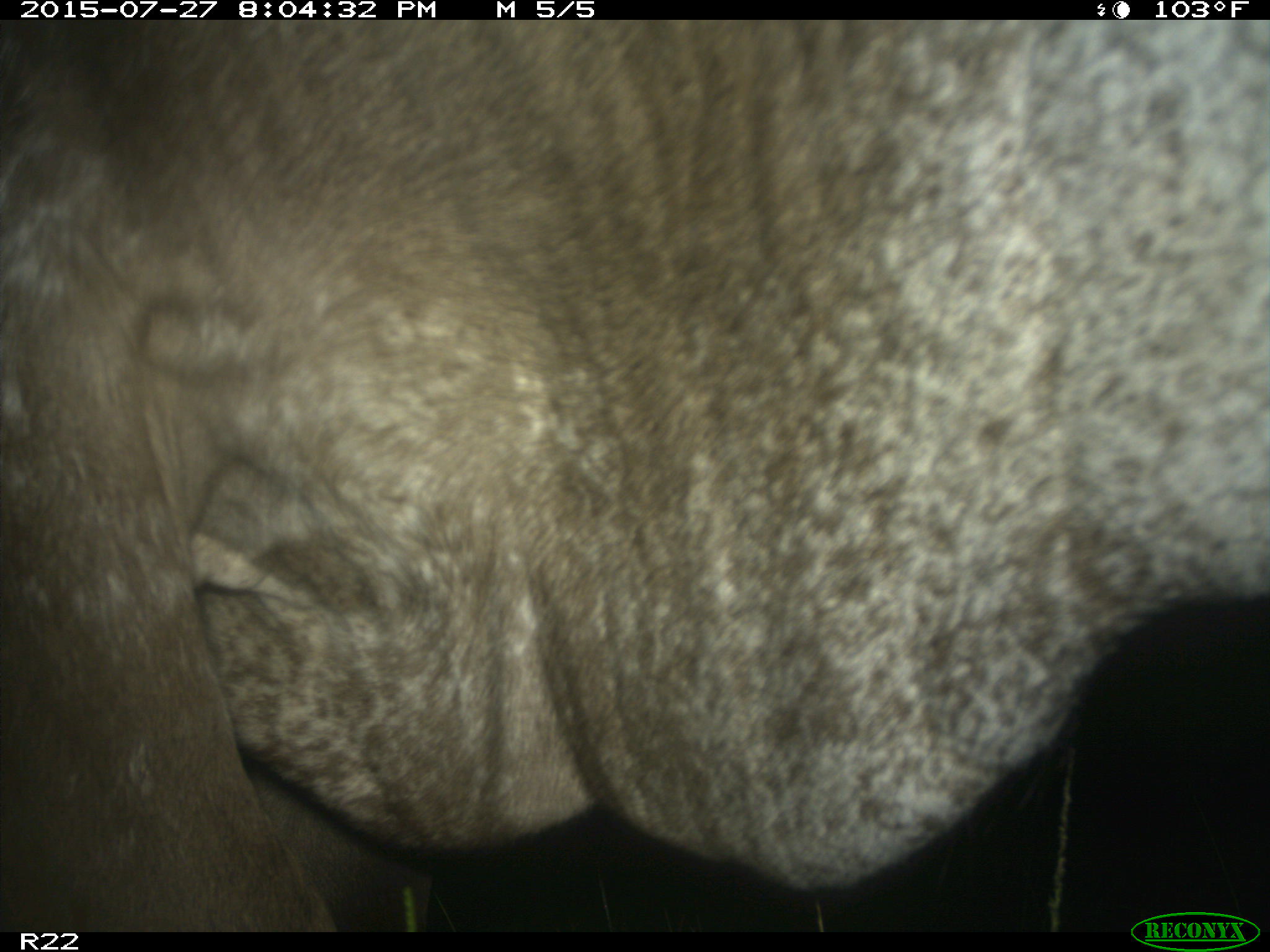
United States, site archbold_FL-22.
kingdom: Animalia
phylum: Chordata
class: Mammalia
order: Artiodactyla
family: Bovidae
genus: Bos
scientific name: Bos taurus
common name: domestic cow